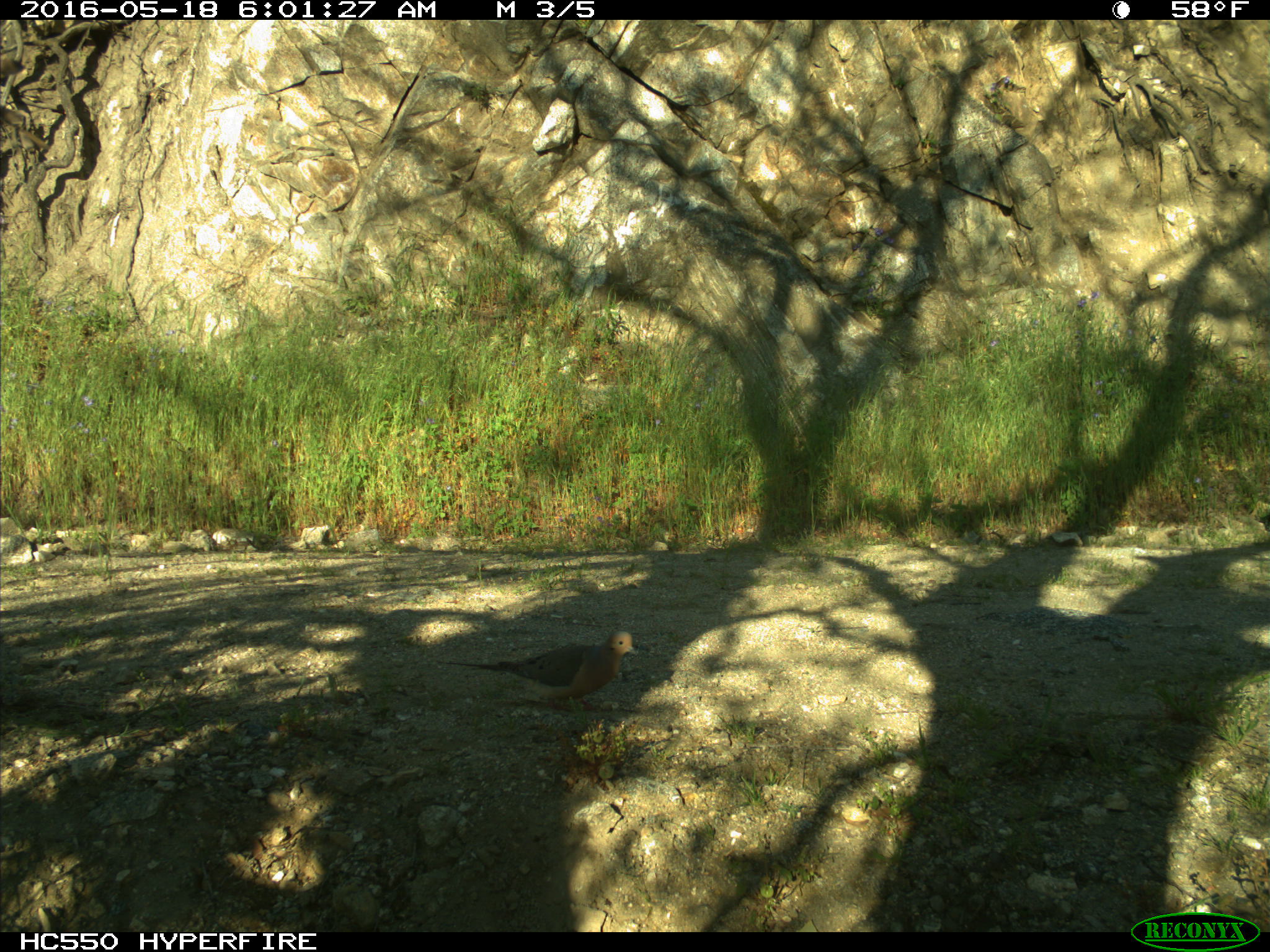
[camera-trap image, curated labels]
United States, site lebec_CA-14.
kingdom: Animalia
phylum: Chordata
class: Aves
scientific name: Aves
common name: birds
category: unidentified bird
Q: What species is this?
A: Unidentified bird (birds) (Aves).